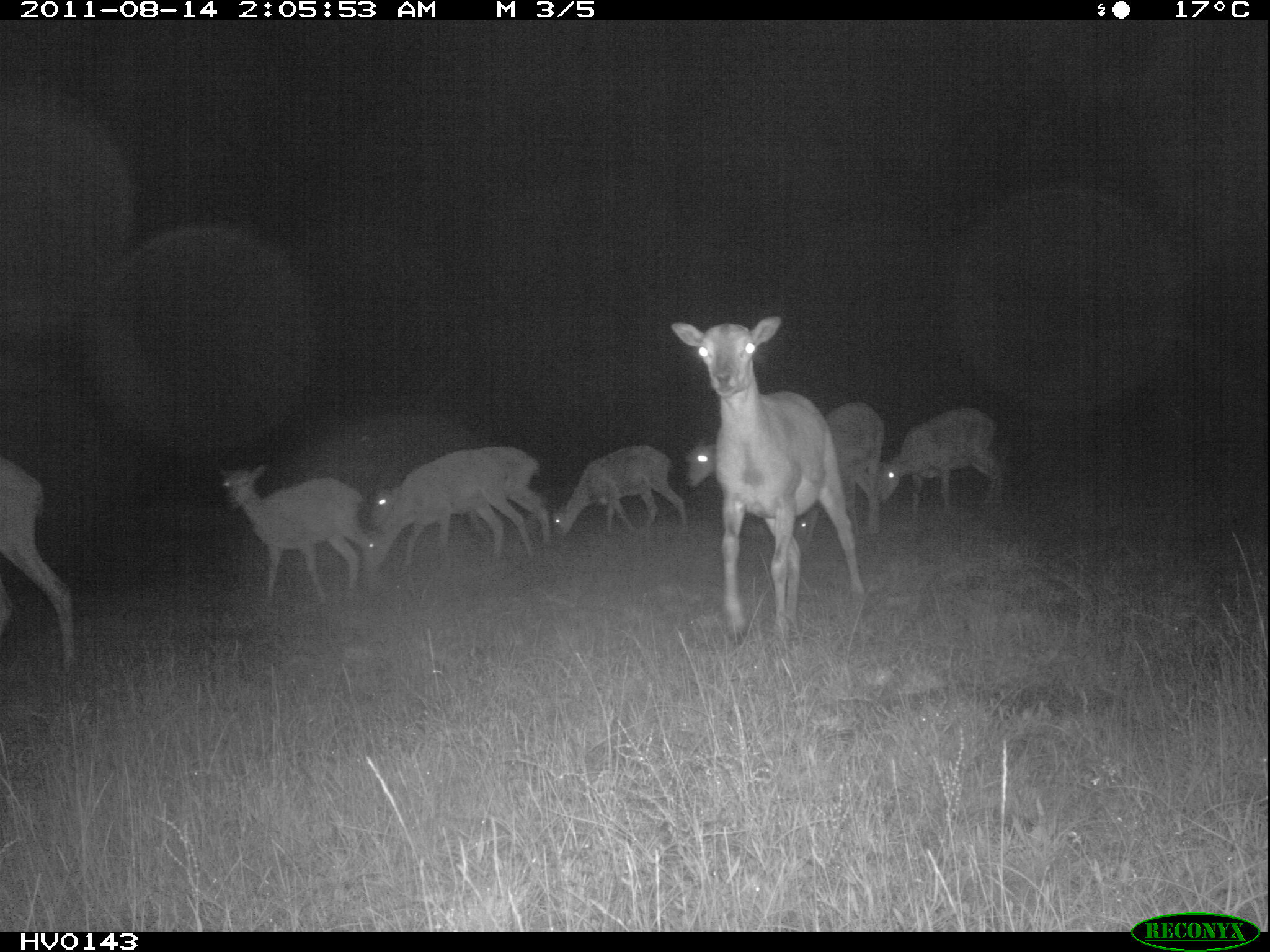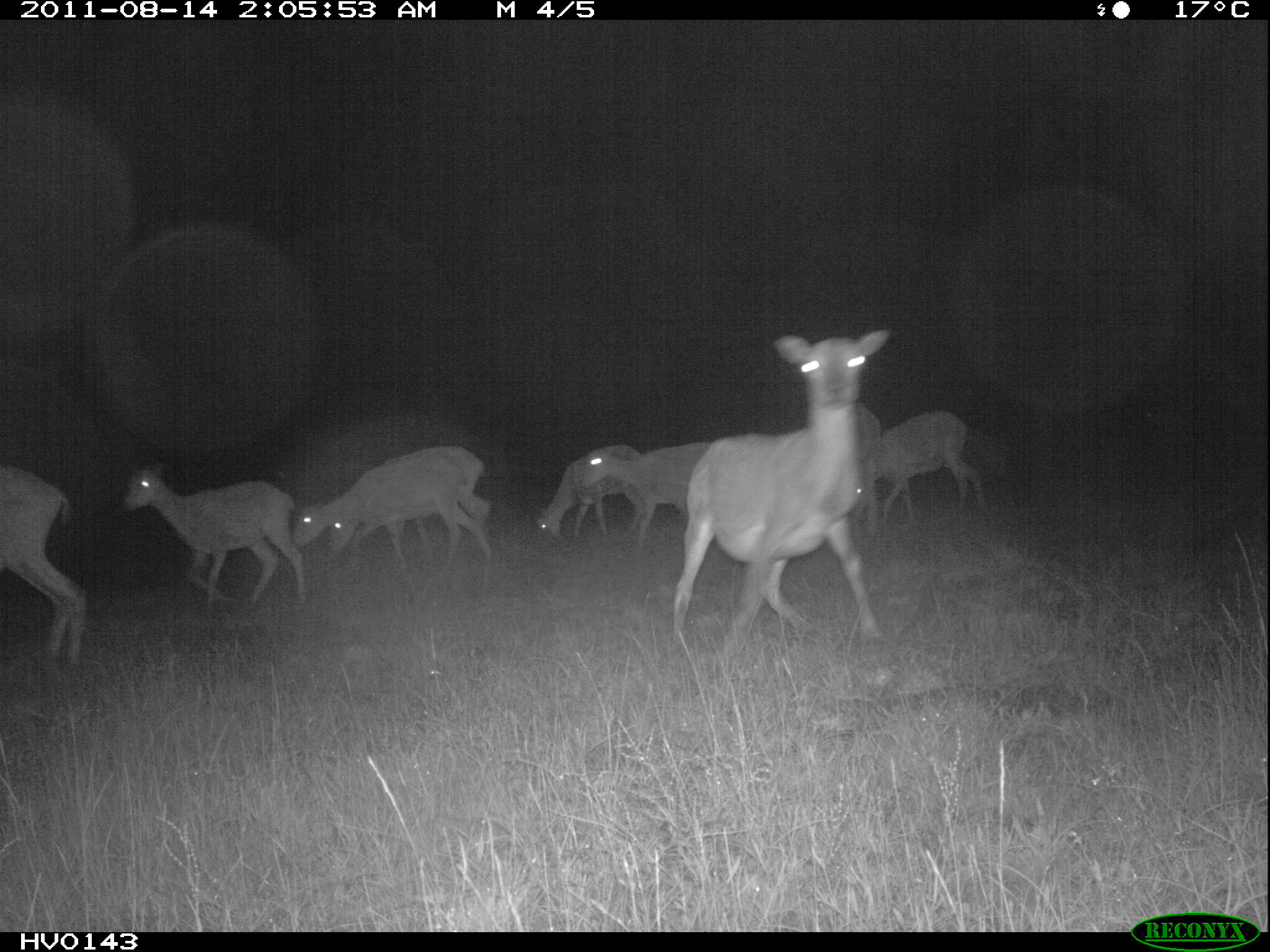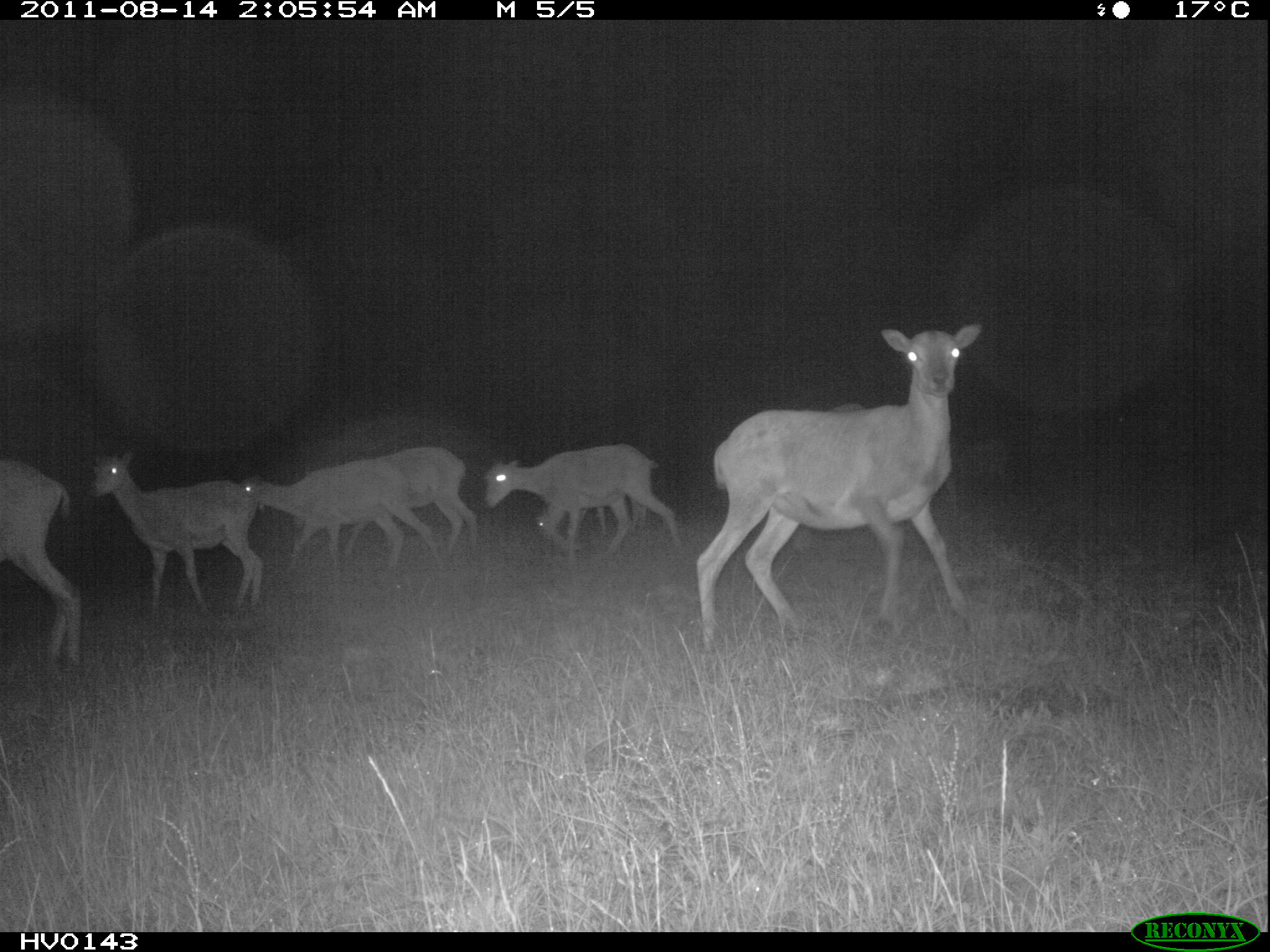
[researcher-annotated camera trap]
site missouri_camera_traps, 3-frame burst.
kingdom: Animalia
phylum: Chordata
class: Mammalia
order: Artiodactyla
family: Bovidae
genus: Ovis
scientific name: Ovis ammon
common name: mouflon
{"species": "mouflon (Ovis ammon)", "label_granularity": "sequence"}